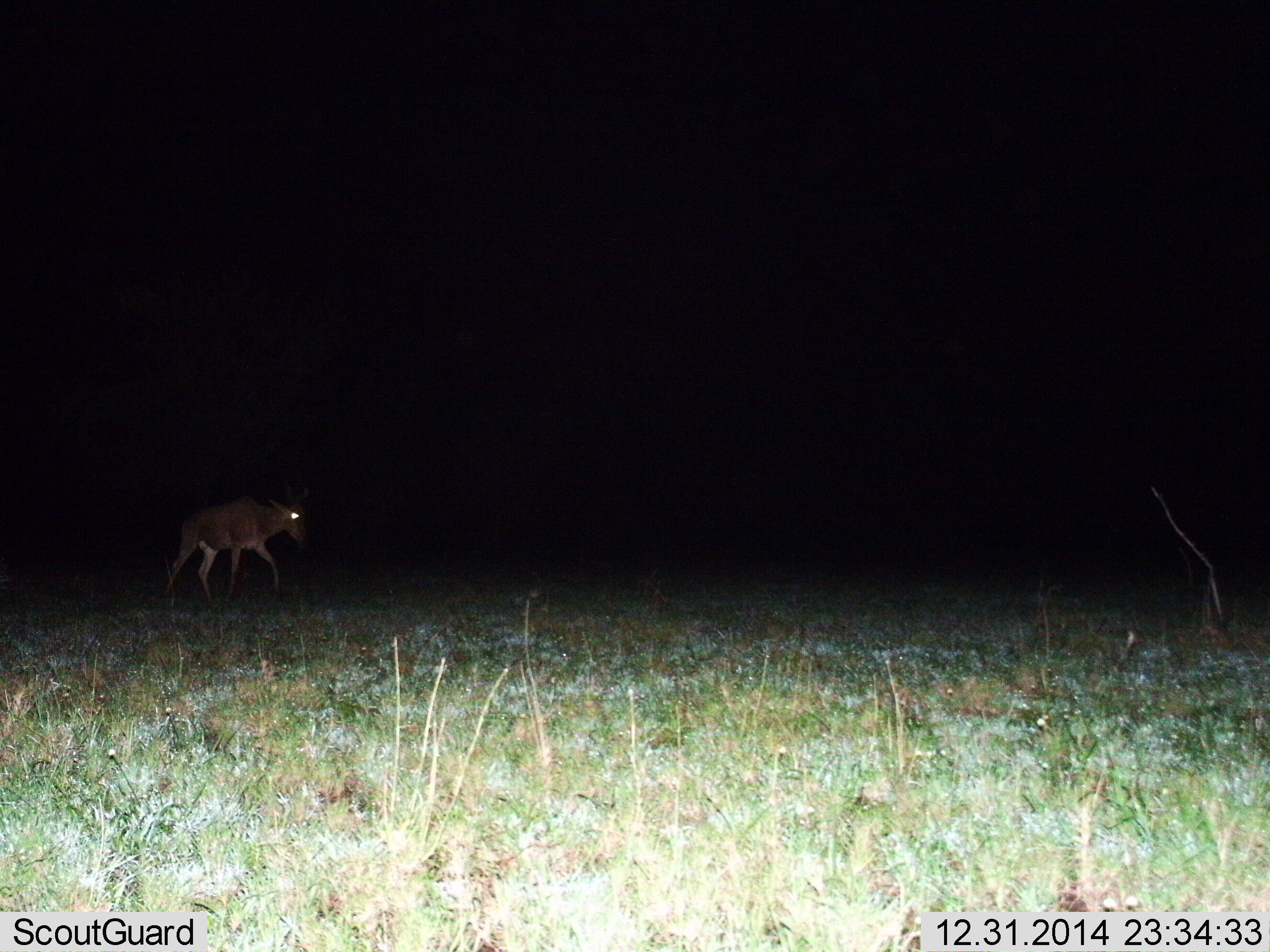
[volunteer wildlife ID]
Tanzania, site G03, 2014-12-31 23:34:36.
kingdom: Animalia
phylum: Chordata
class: Mammalia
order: Artiodactyla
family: Bovidae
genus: Alcelaphus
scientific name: Alcelaphus buselaphus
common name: hartebeest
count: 1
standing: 12%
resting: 0%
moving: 100%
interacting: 0%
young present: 0%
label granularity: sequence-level